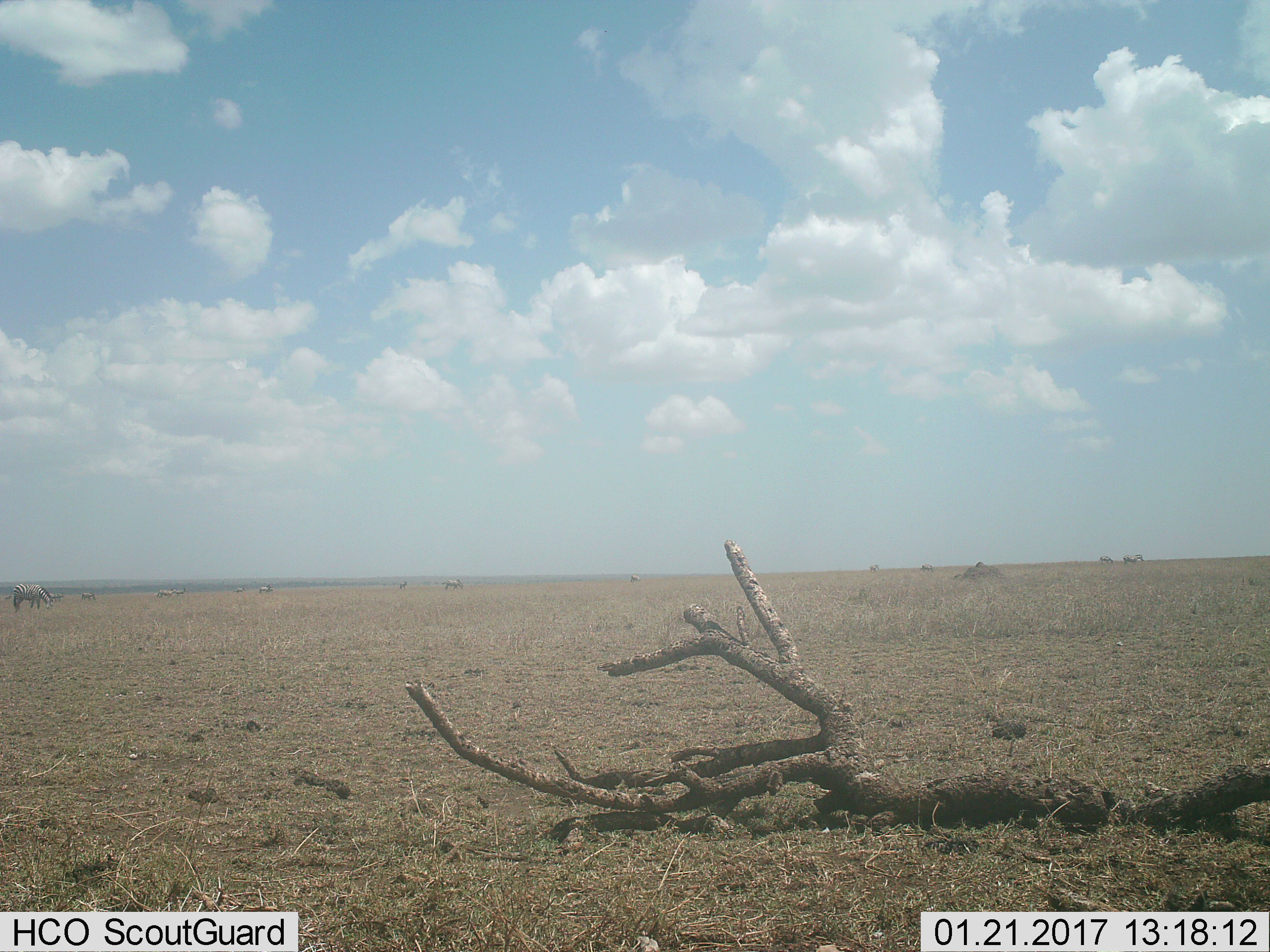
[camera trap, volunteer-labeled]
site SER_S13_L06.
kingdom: Animalia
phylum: Chordata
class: Mammalia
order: Perissodactyla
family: Equidae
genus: Equus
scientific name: Equus quagga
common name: plains zebra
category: zebraplains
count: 10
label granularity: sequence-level